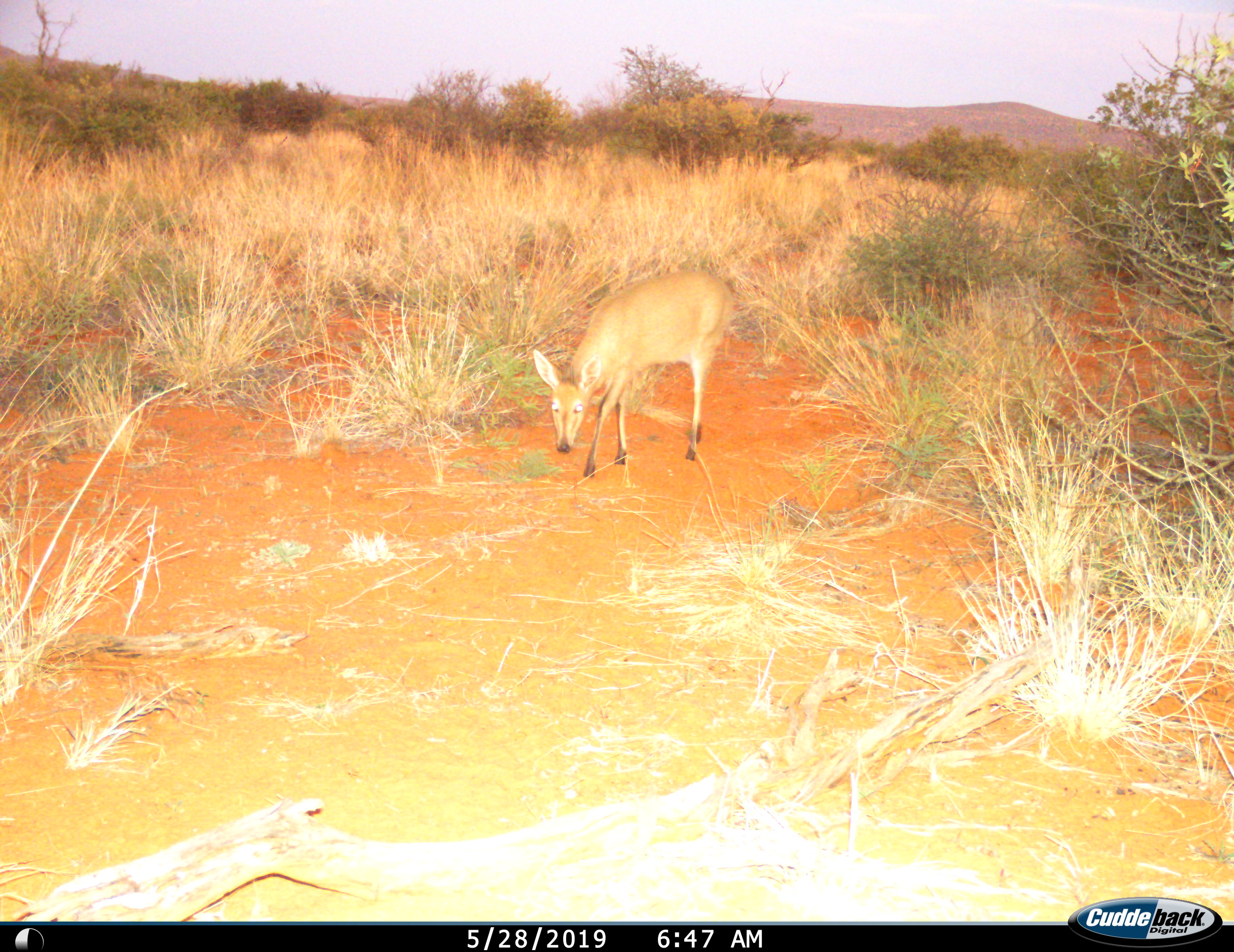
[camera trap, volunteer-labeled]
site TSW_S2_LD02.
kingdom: Animalia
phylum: Chordata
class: Mammalia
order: Artiodactyla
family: Bovidae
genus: Sylvicapra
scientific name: Sylvicapra grimmia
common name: common duiker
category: duikercommongrey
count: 1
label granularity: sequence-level